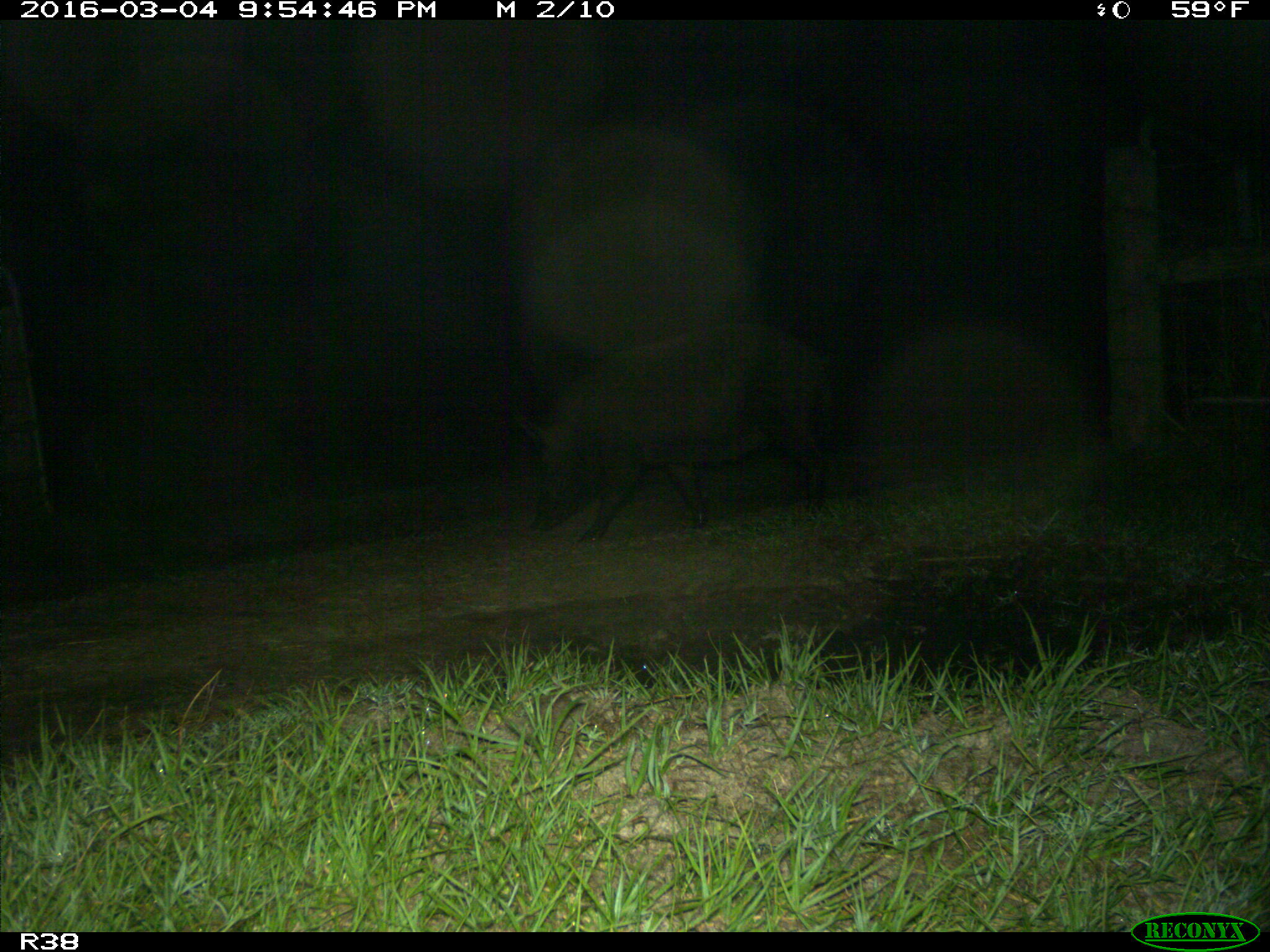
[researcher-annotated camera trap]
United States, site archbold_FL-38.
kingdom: Animalia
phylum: Chordata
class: Mammalia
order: Artiodactyla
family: Suidae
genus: Sus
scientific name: Sus scrofa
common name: wild boar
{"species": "Sus scrofa (wild boar)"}